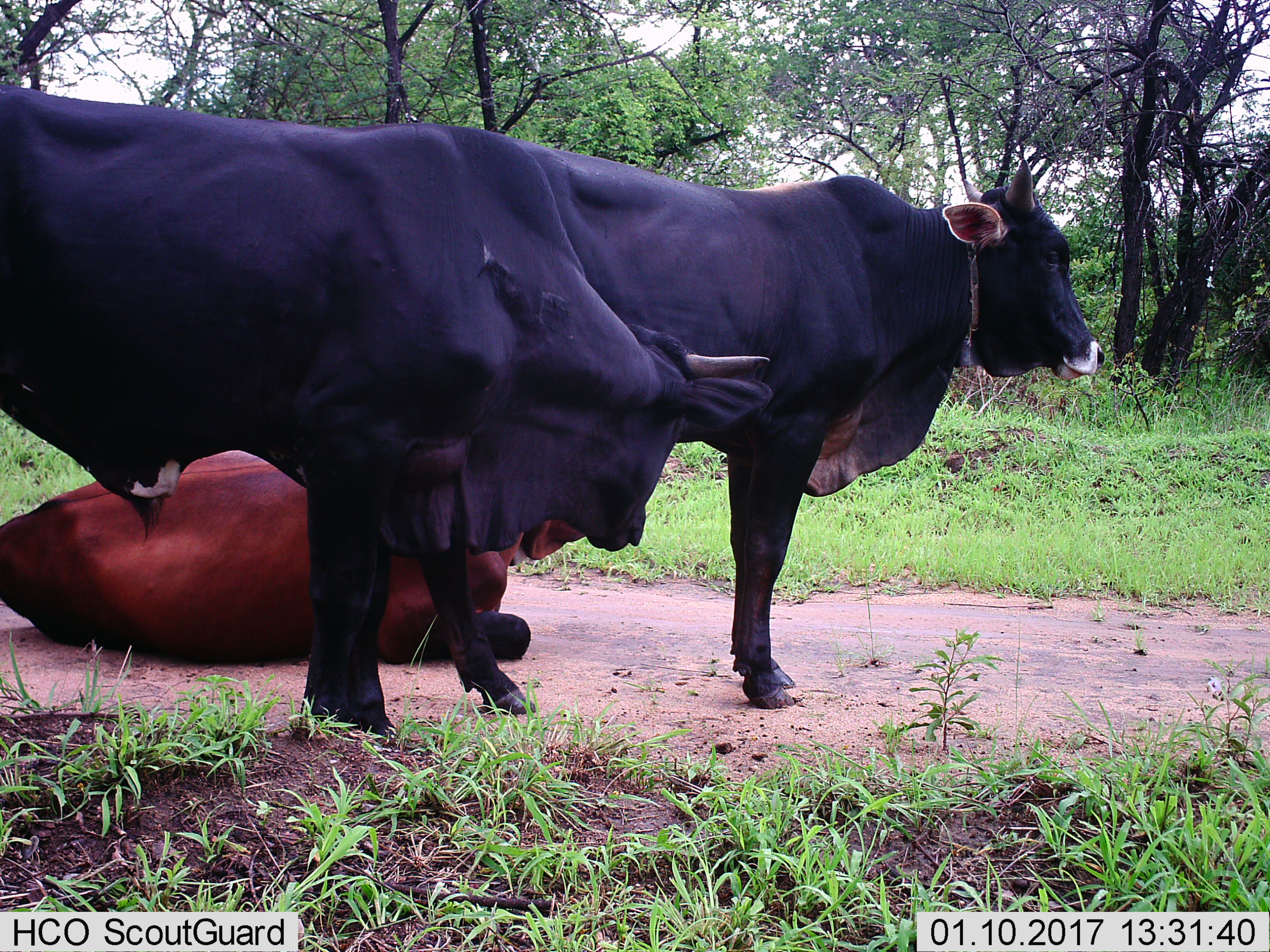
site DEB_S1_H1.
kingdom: Animalia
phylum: Chordata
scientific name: Vertebrata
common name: domestic animal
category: domesticanimal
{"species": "domesticanimal (domestic animal) (Vertebrata)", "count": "3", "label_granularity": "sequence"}